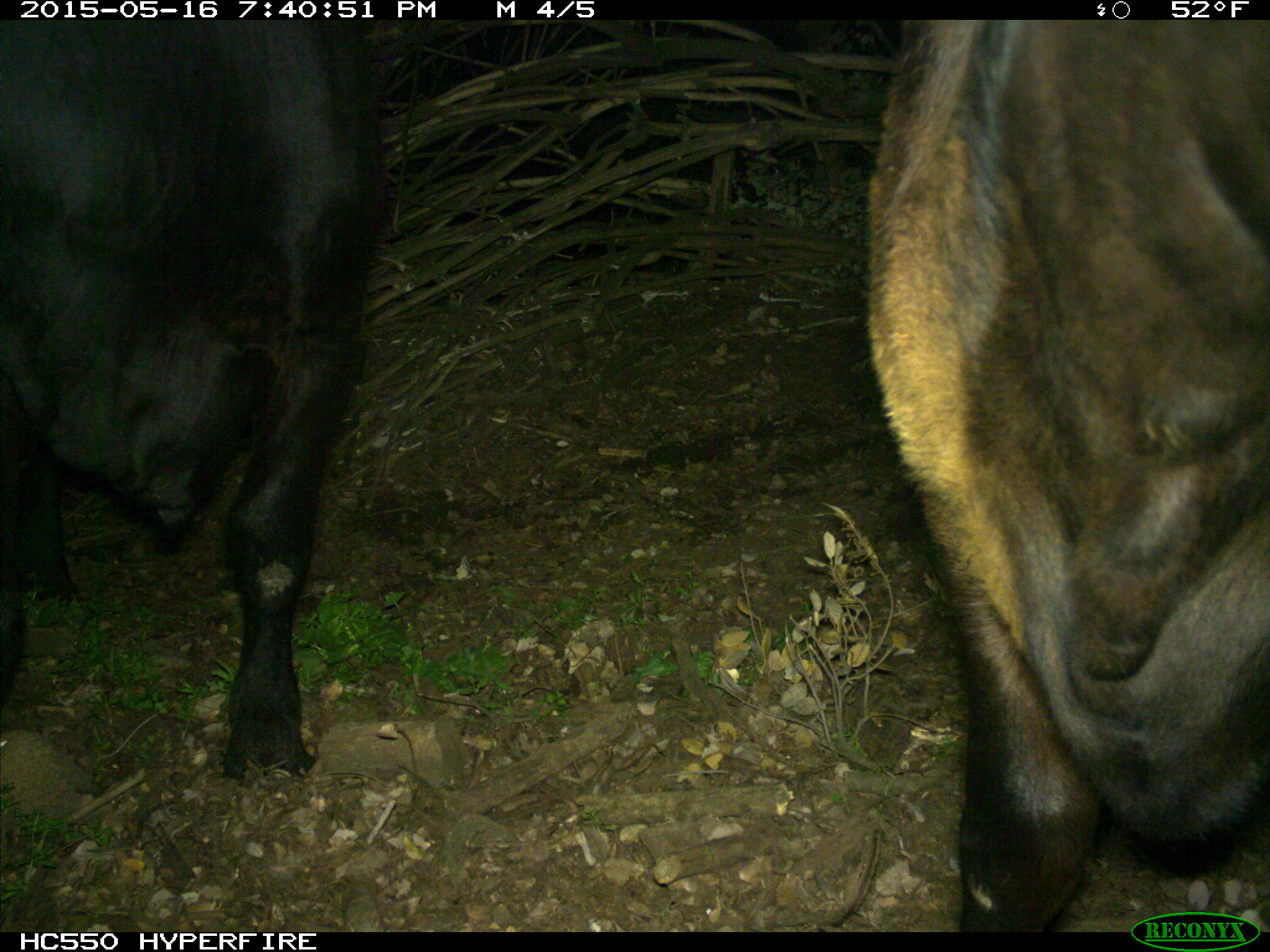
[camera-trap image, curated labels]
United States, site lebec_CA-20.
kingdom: Animalia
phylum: Chordata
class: Mammalia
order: Artiodactyla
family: Bovidae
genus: Bos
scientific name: Bos taurus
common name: domestic cow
Bos taurus (domestic cow).